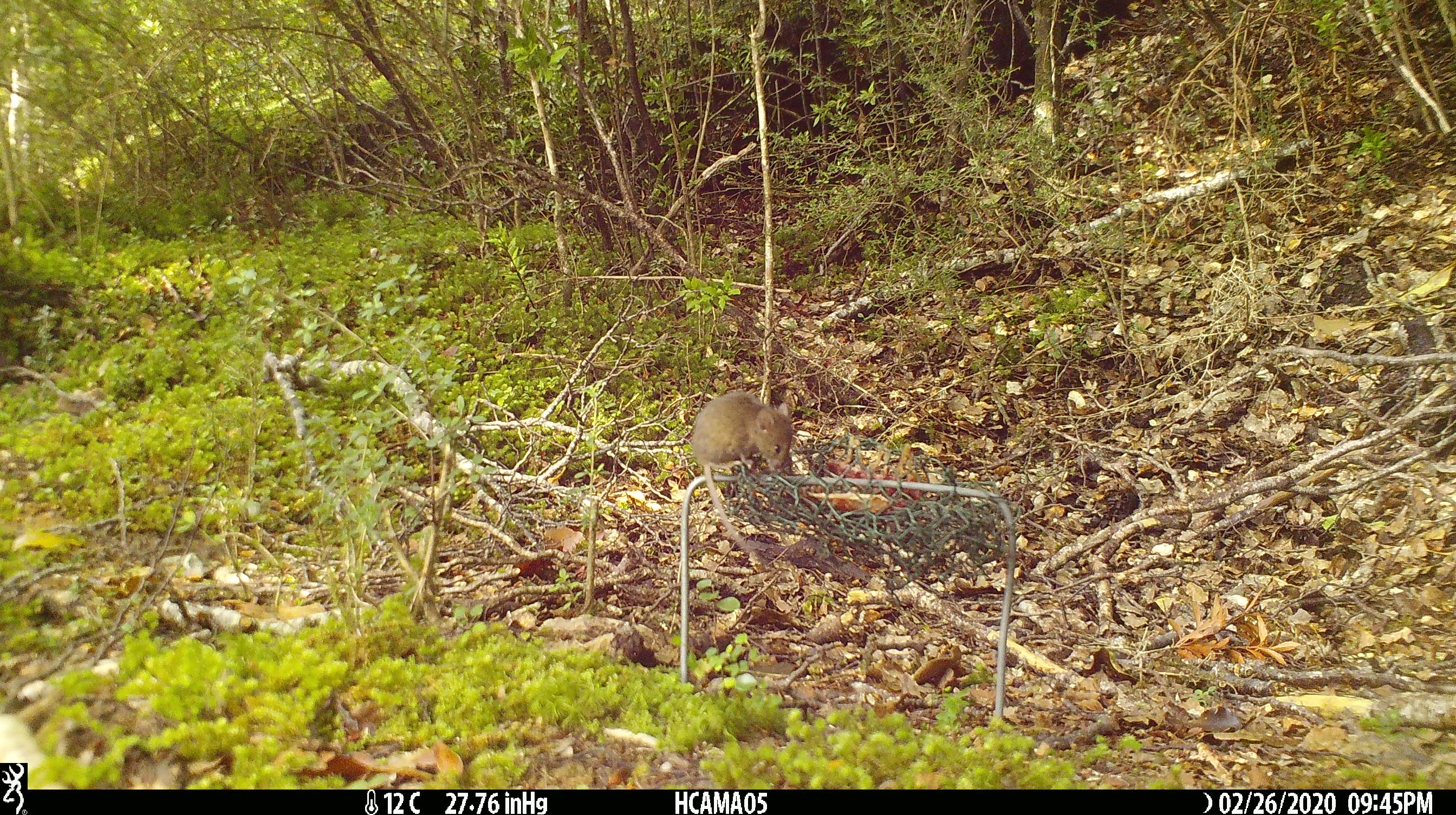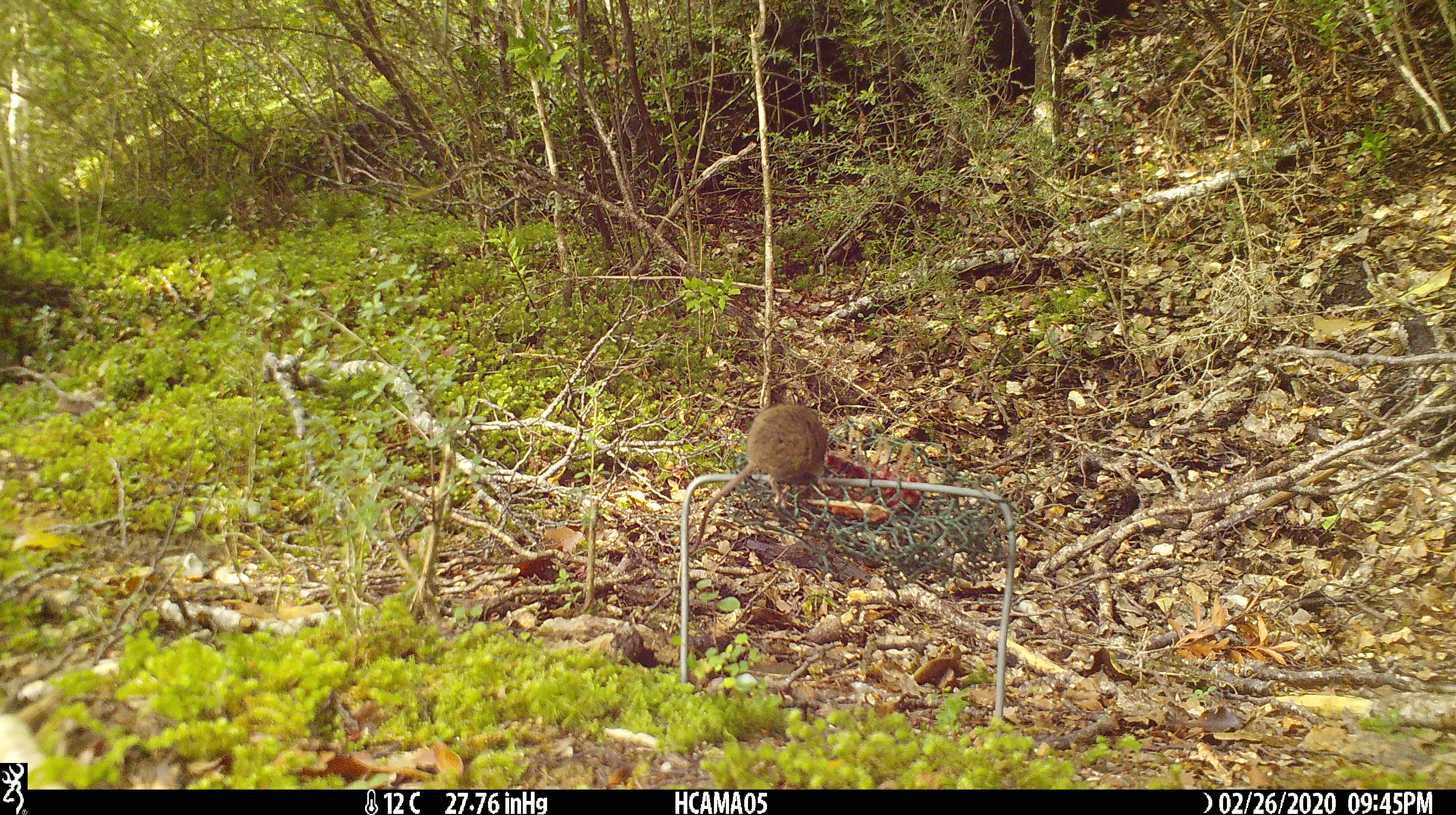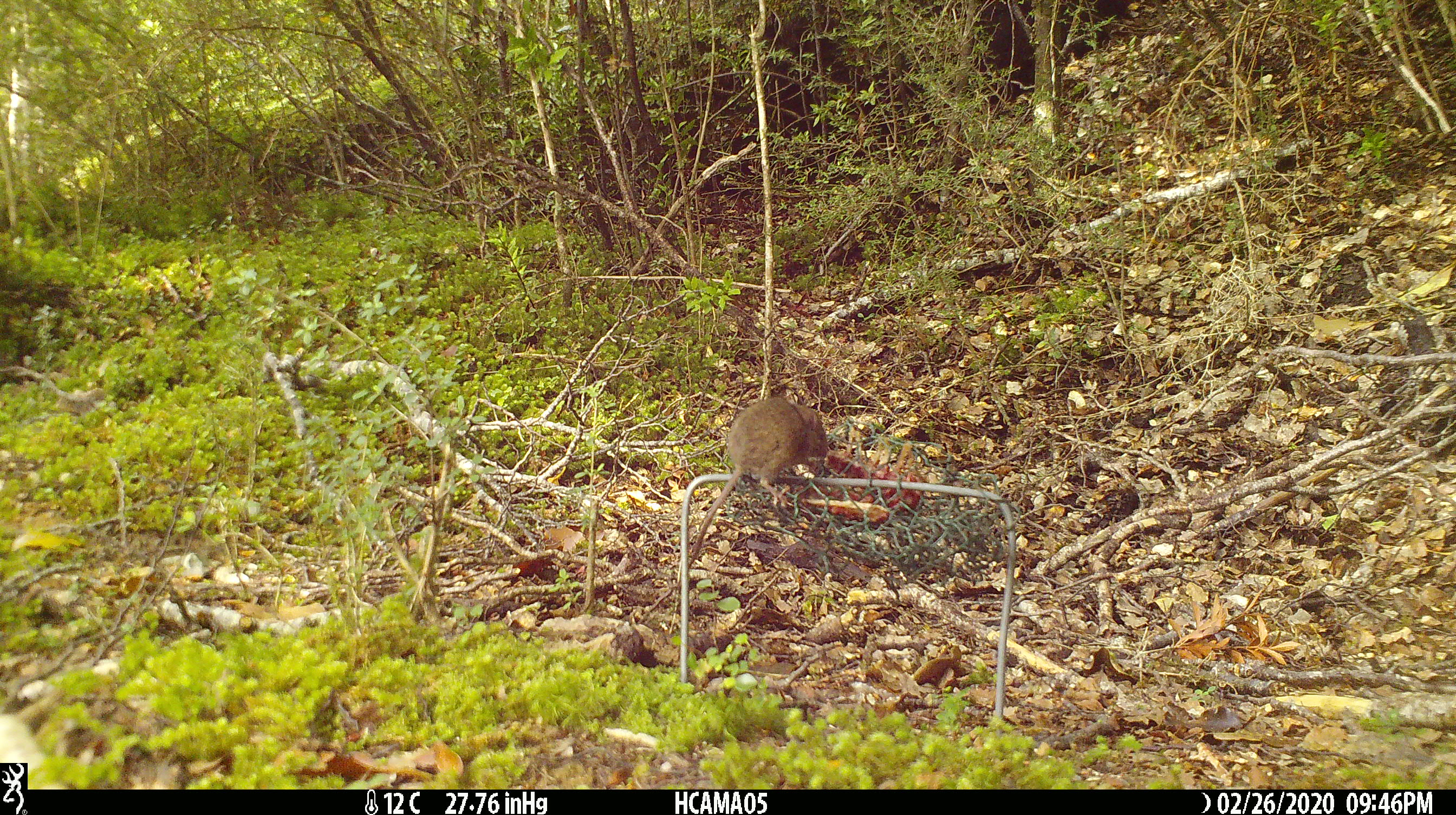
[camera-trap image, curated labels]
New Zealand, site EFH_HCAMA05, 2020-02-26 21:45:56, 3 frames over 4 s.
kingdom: Animalia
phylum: Chordata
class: Mammalia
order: Rodentia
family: Muridae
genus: Mus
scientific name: Mus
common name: mouse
Mouse (Mus).